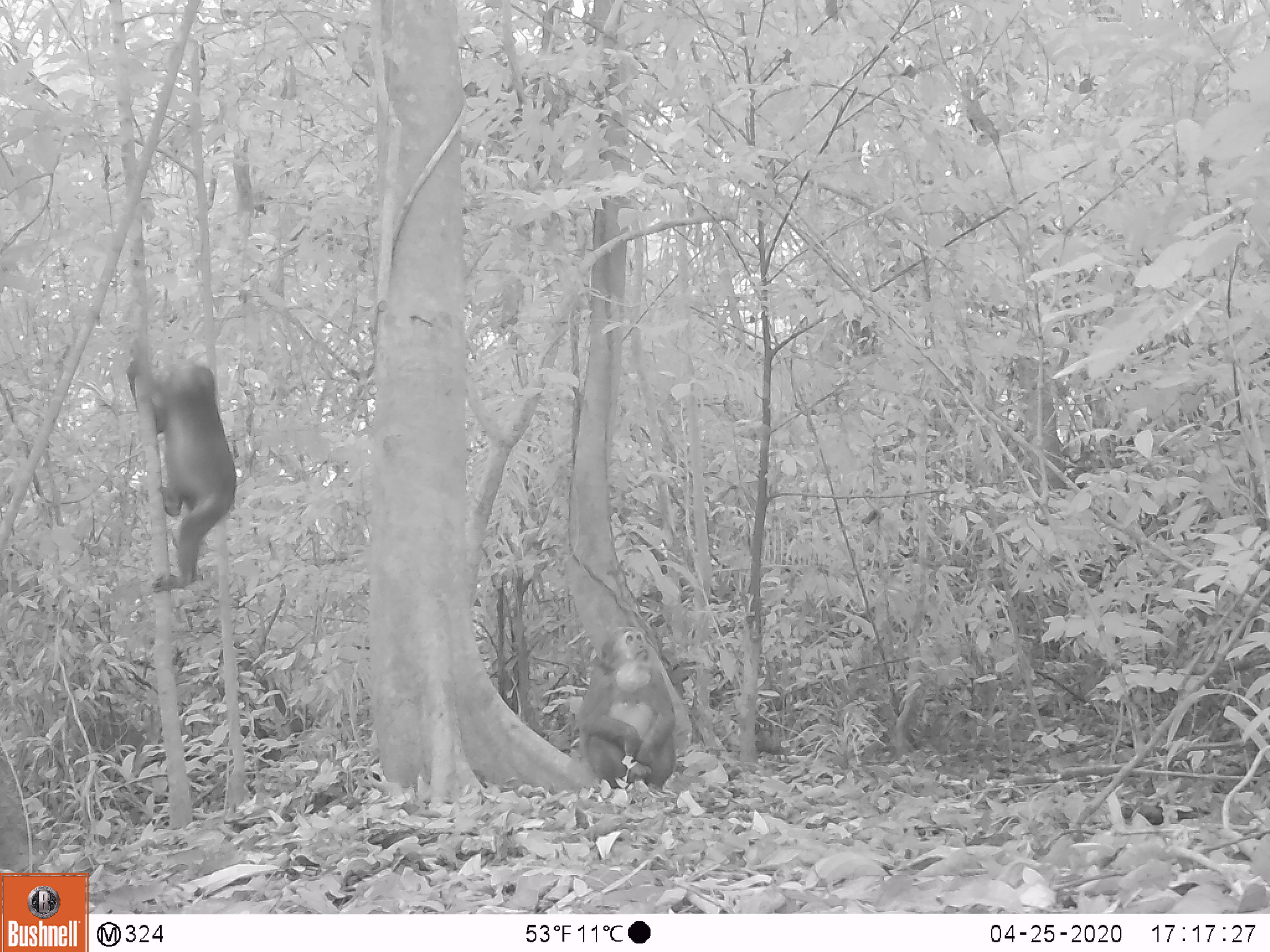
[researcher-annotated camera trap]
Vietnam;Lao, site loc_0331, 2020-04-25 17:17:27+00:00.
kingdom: Animalia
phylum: Chordata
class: Mammalia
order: Primates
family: Cercopithecidae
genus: Macaca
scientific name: Macaca arctoides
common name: stump-tailed macaque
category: stump tailed macaque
Stump tailed macaque (stump-tailed macaque) (Macaca arctoides). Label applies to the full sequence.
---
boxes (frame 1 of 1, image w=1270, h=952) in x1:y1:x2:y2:
stump tailed macaque: 126:358:236:594; 575:626:675:791